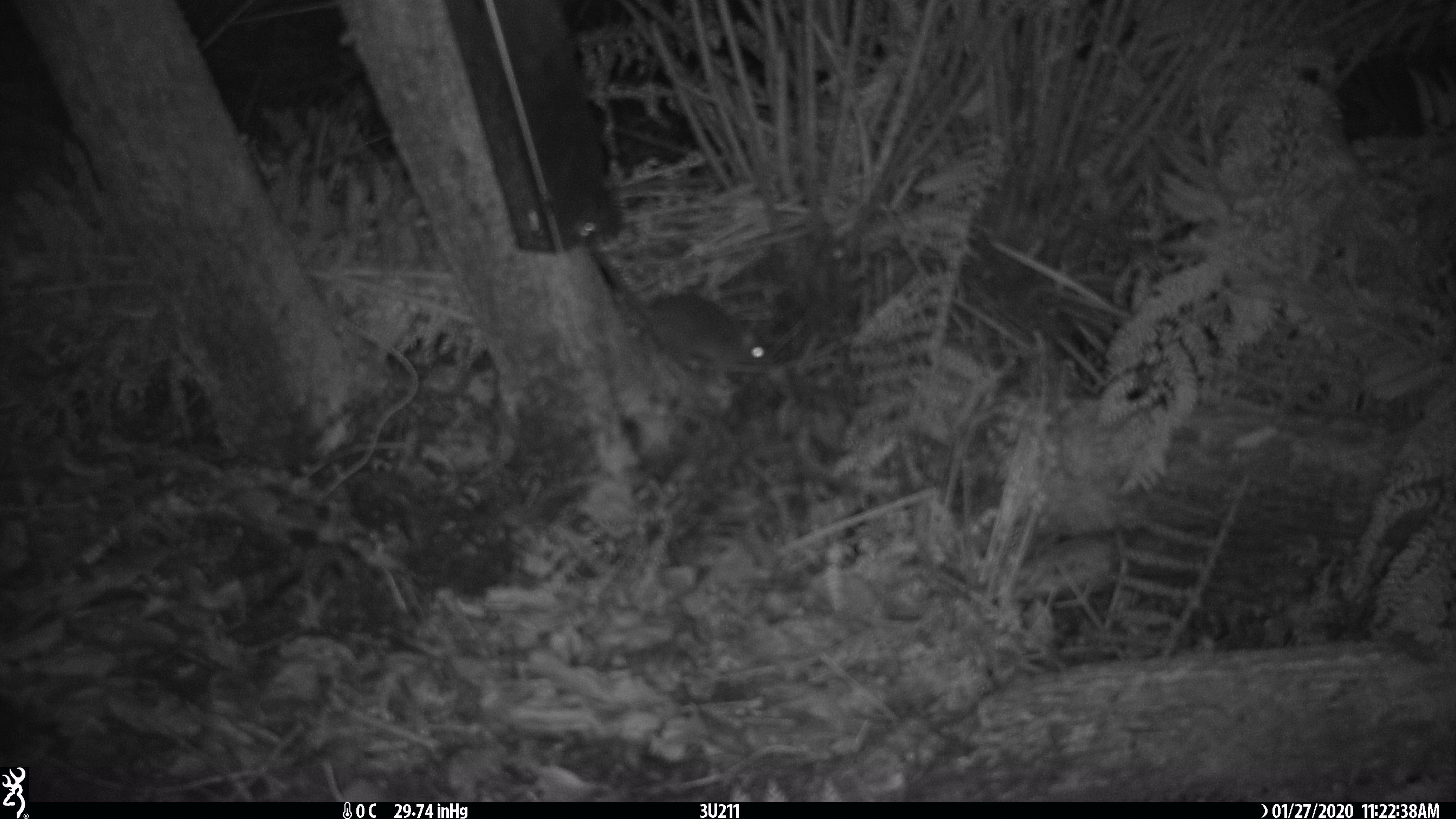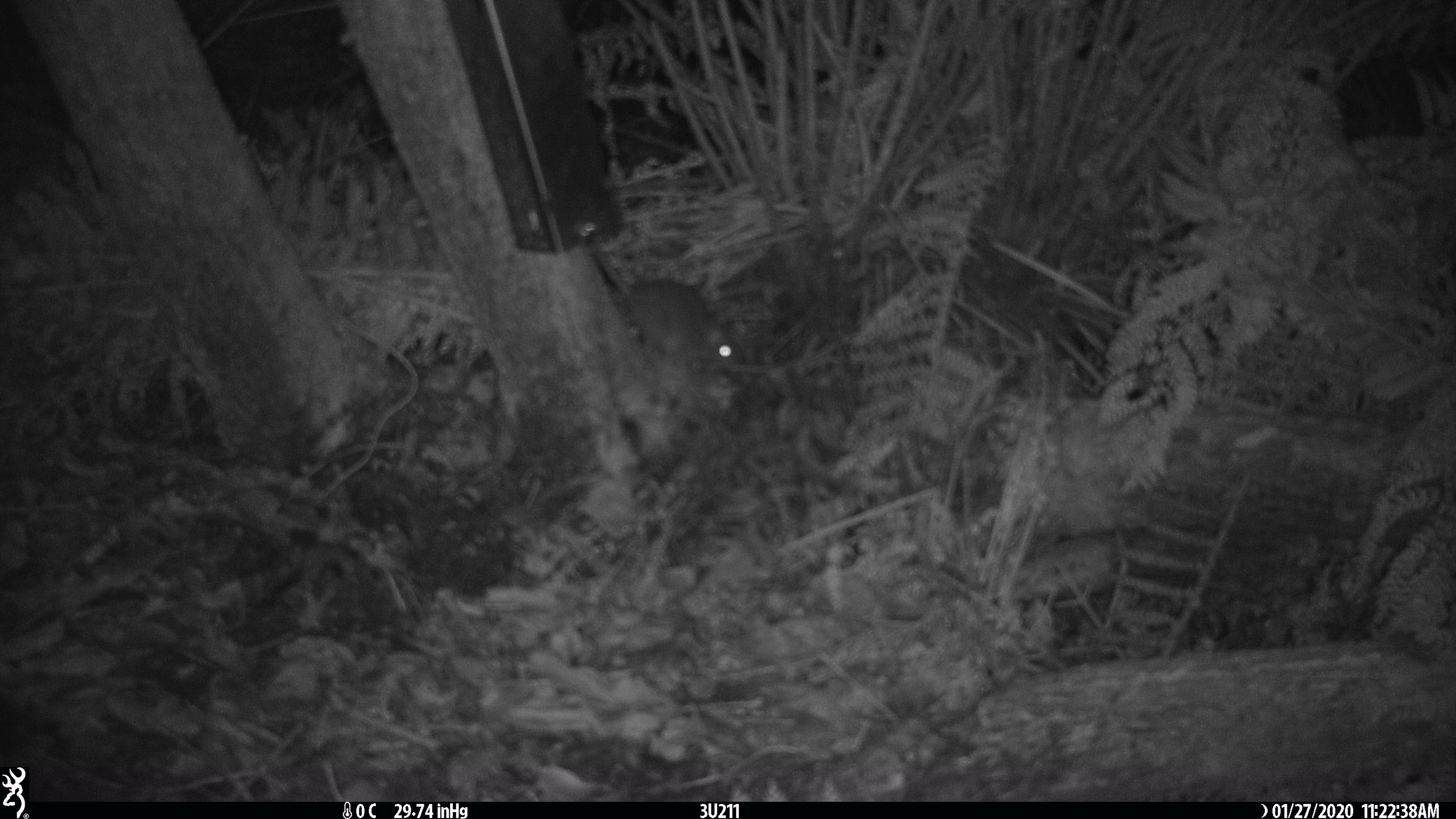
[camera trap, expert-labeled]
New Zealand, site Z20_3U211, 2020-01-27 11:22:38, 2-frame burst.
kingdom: Animalia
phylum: Chordata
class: Mammalia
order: Rodentia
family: Muridae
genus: Rattus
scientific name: Rattus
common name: rat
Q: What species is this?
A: Rat (Rattus).